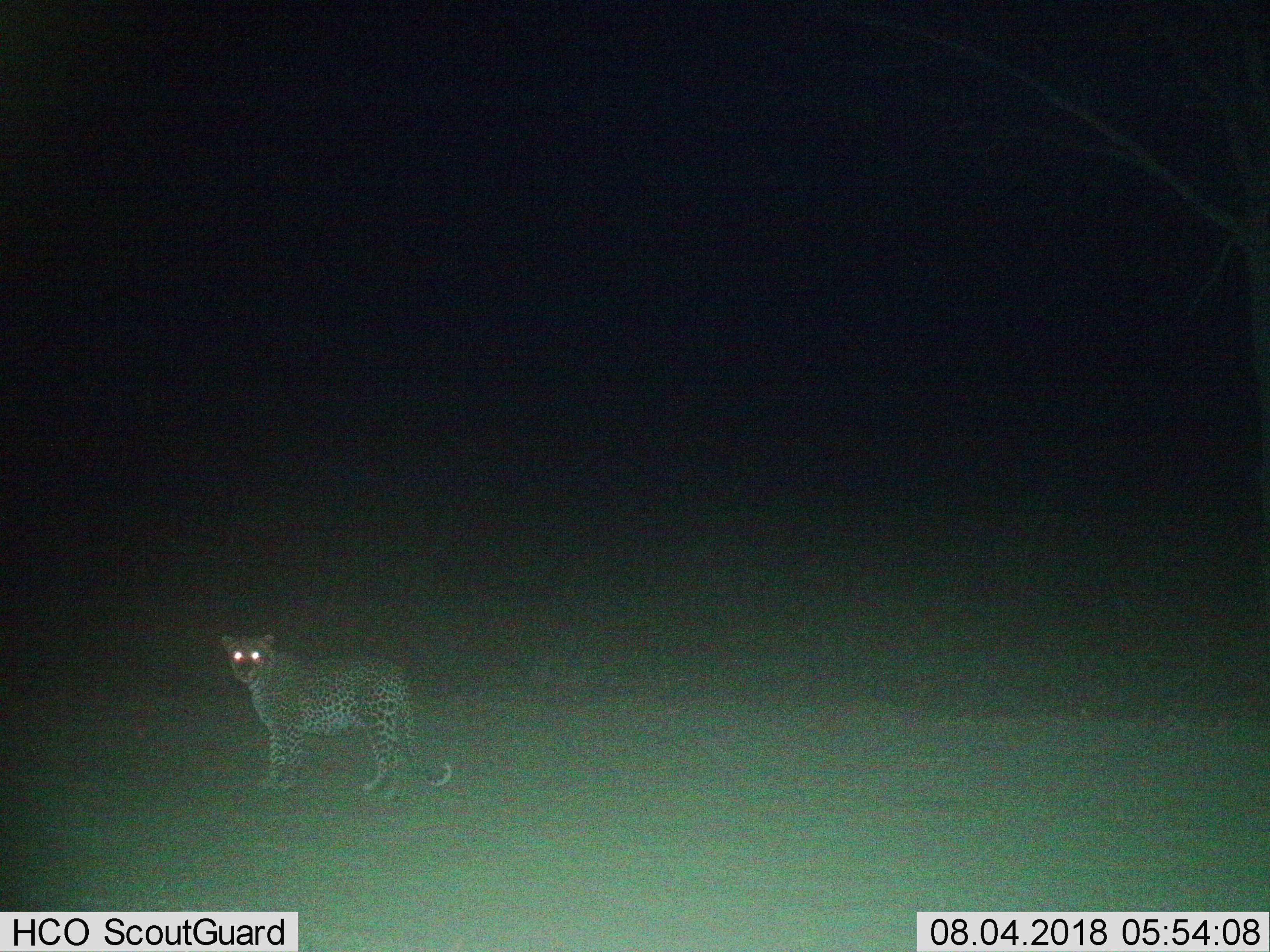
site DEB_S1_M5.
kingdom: Animalia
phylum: Chordata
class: Mammalia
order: Carnivora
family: Felidae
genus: Panthera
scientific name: Panthera pardus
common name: leopard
Leopard (Panthera pardus), count 1. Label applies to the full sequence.